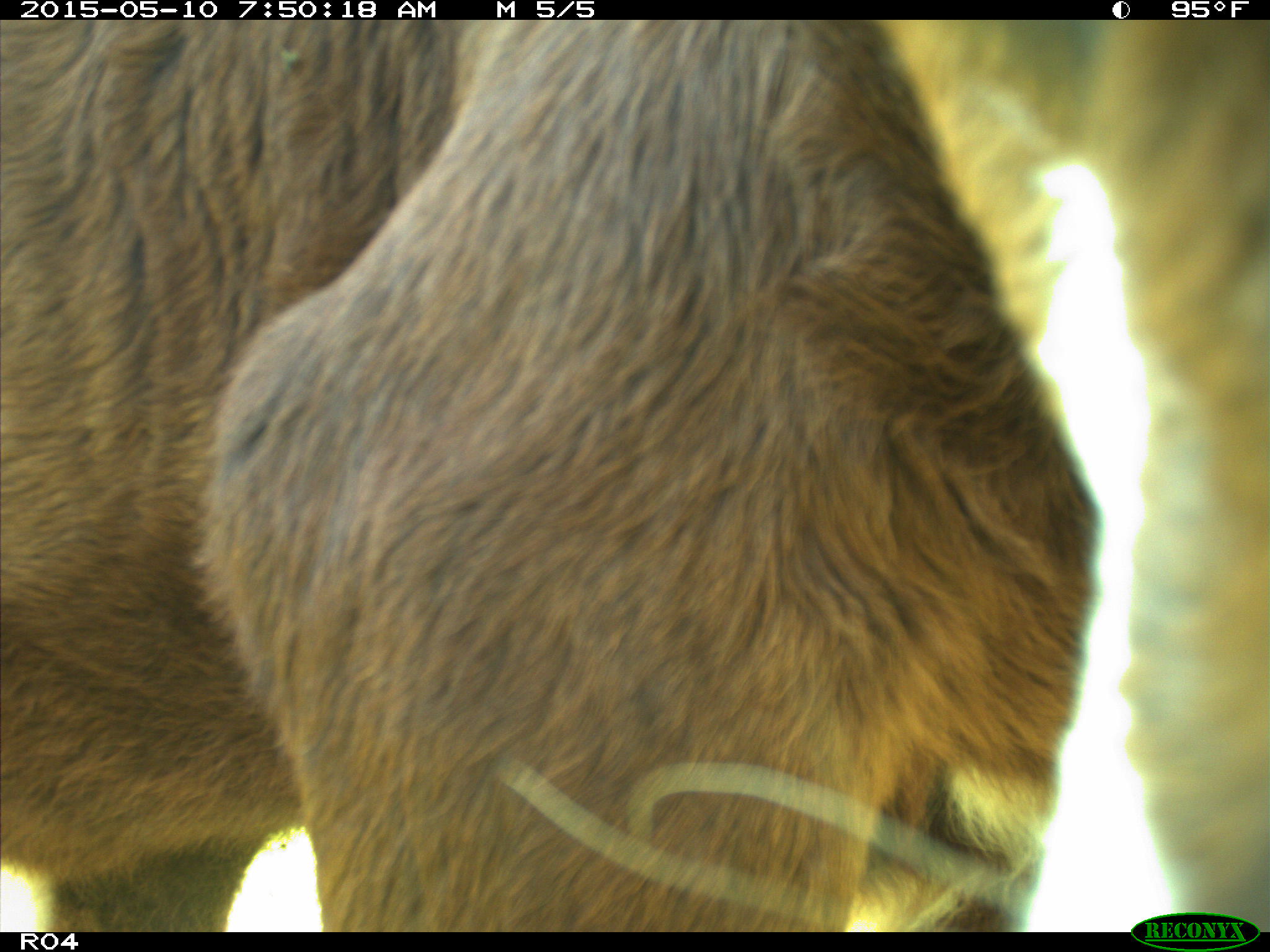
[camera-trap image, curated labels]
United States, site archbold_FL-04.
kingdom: Animalia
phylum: Chordata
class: Mammalia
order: Artiodactyla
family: Bovidae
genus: Bos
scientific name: Bos taurus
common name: domestic cow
Bos taurus (domestic cow).